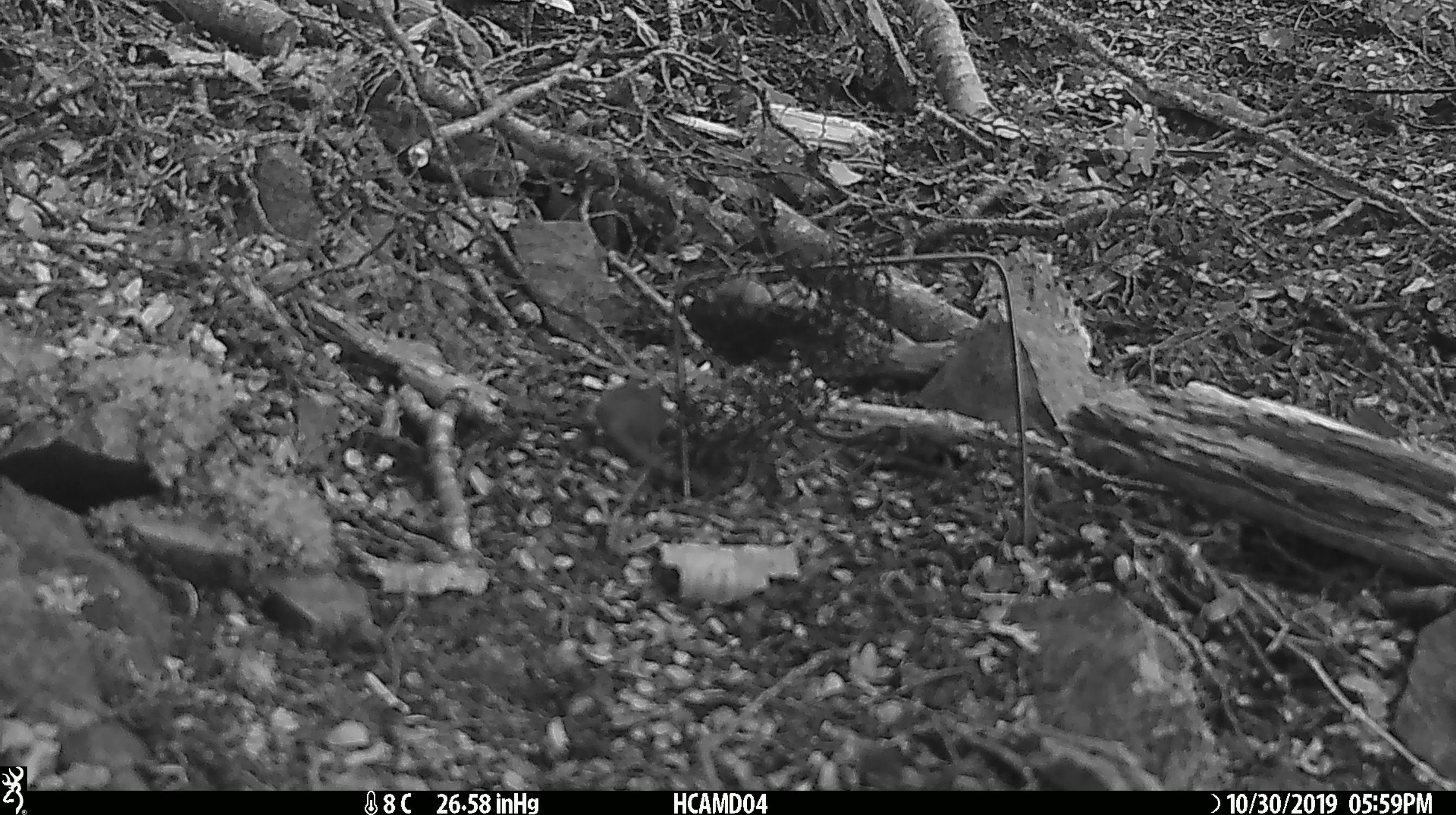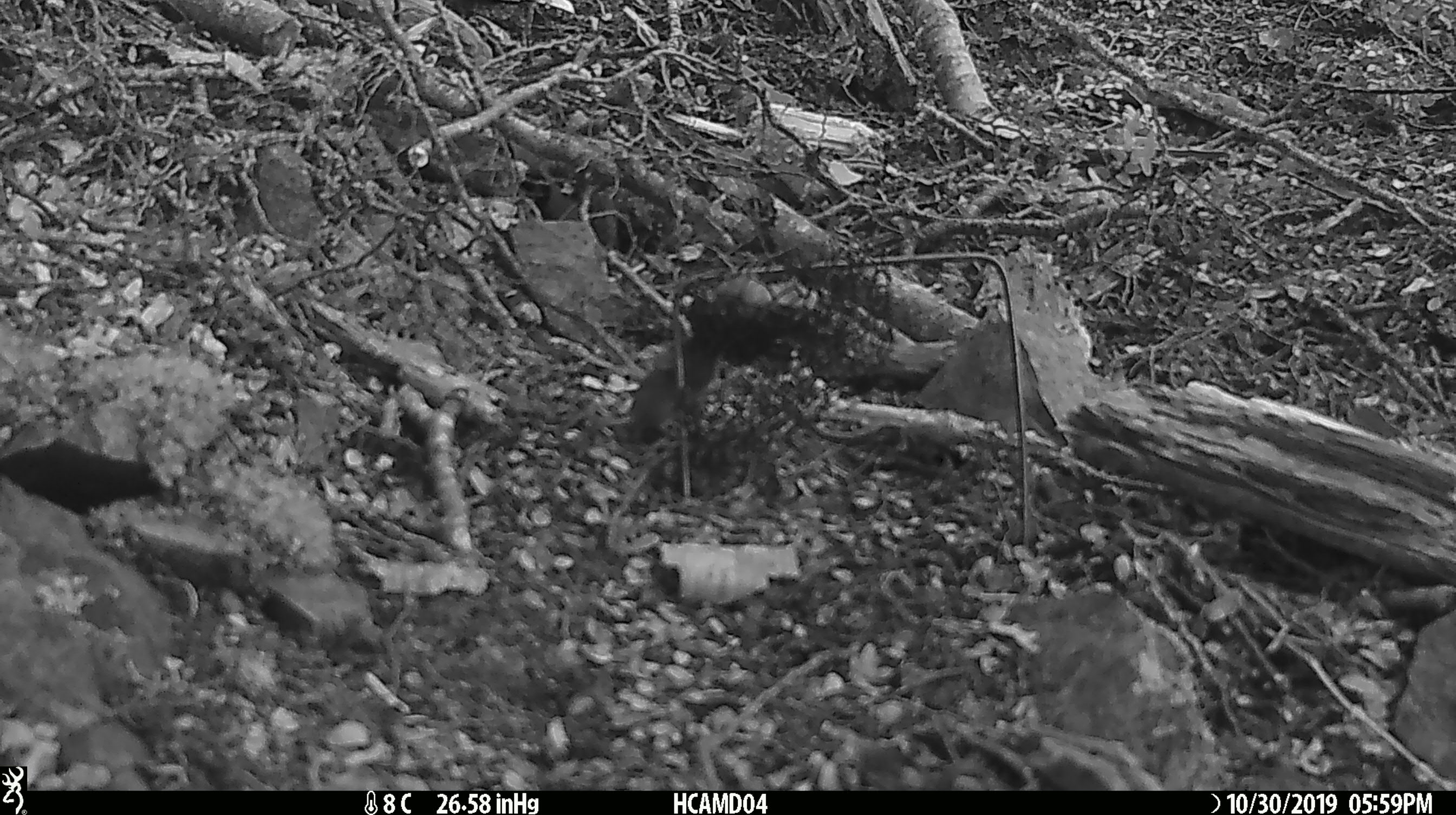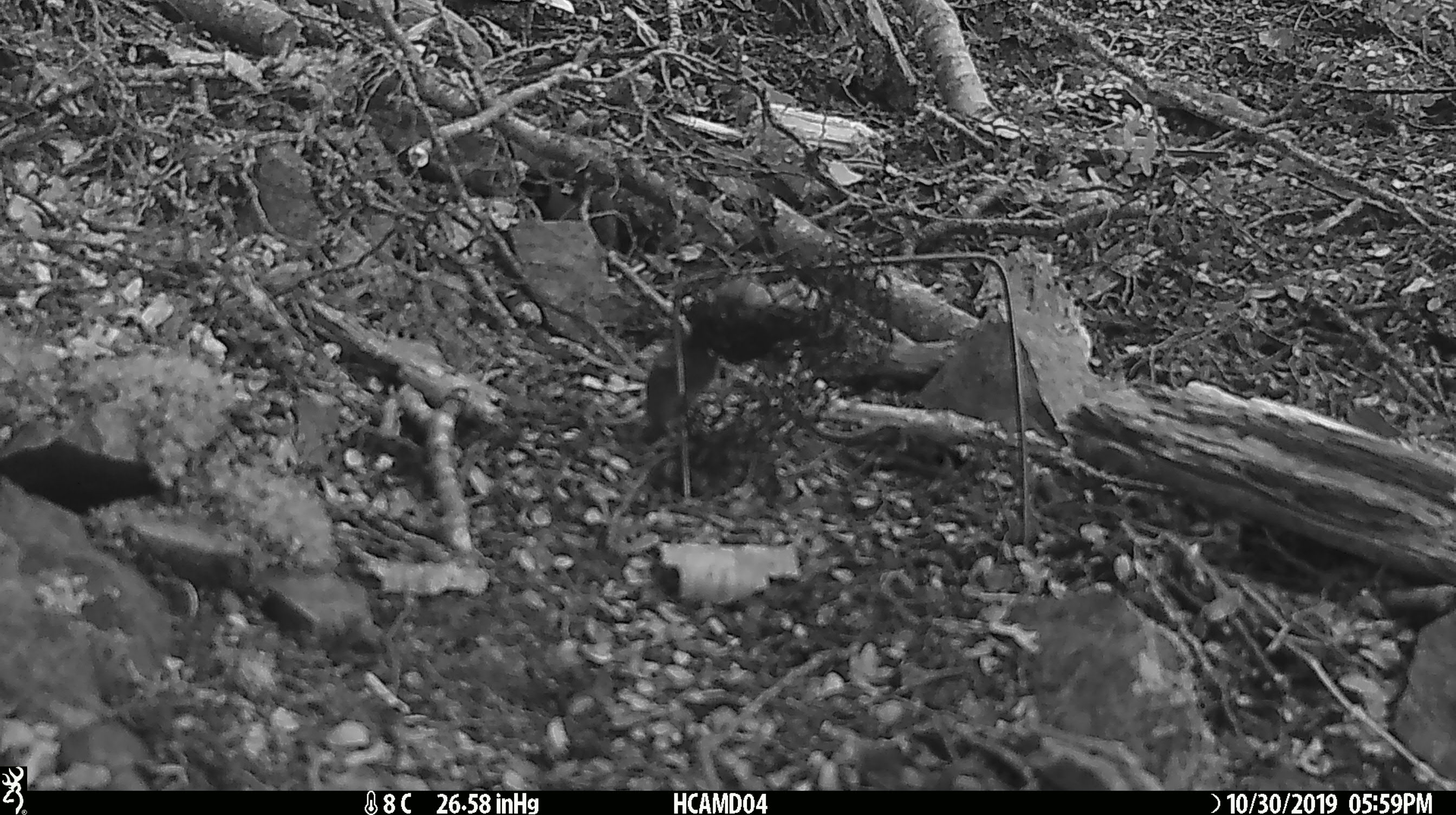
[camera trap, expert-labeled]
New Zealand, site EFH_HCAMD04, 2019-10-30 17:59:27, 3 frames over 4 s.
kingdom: Animalia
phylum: Chordata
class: Mammalia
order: Rodentia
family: Muridae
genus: Mus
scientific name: Mus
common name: mouse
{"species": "mouse (Mus)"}